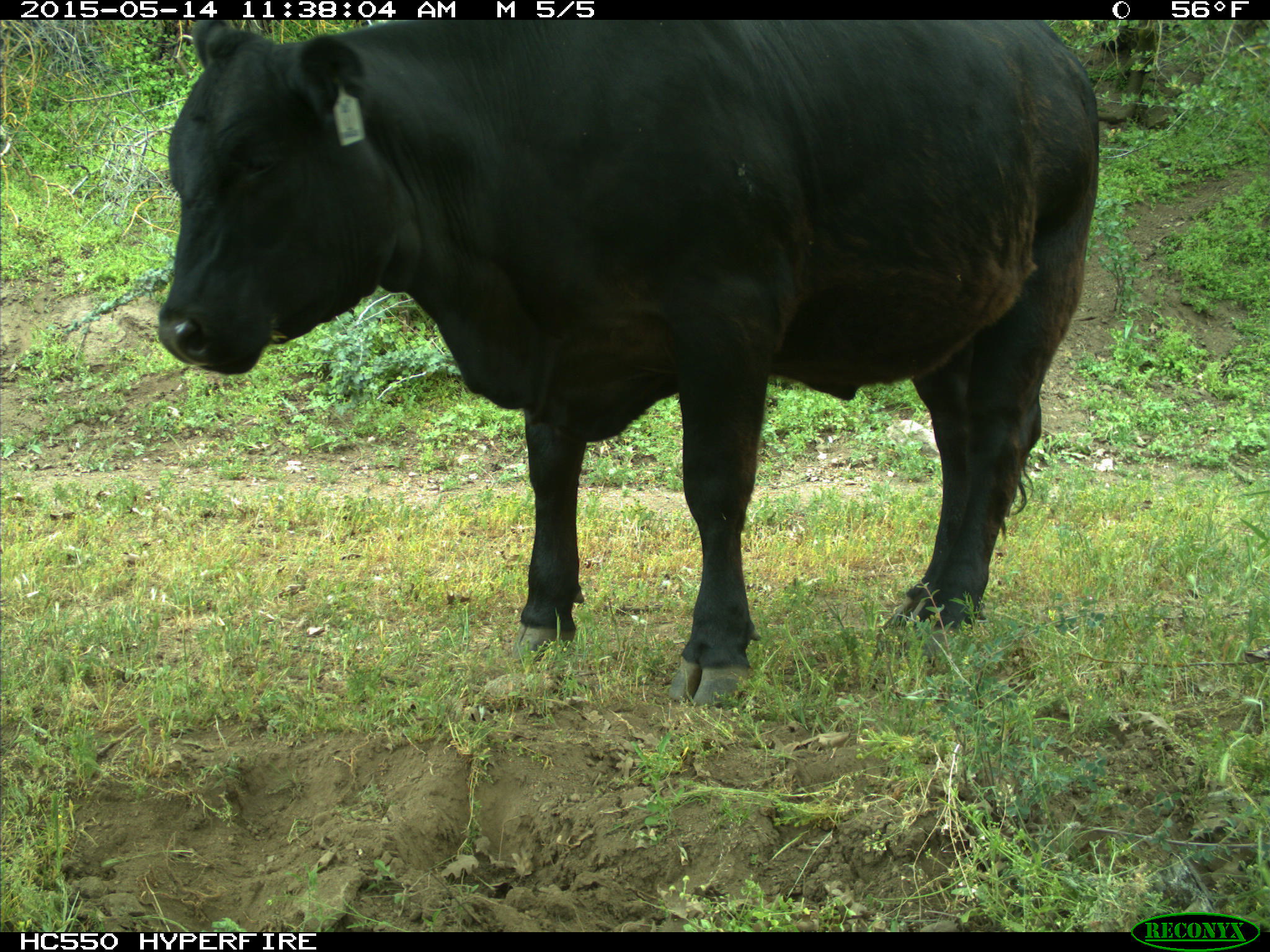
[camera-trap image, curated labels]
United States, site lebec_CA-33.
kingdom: Animalia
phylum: Chordata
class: Mammalia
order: Artiodactyla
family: Bovidae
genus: Bos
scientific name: Bos taurus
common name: domestic cow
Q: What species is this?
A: Bos taurus (domestic cow).